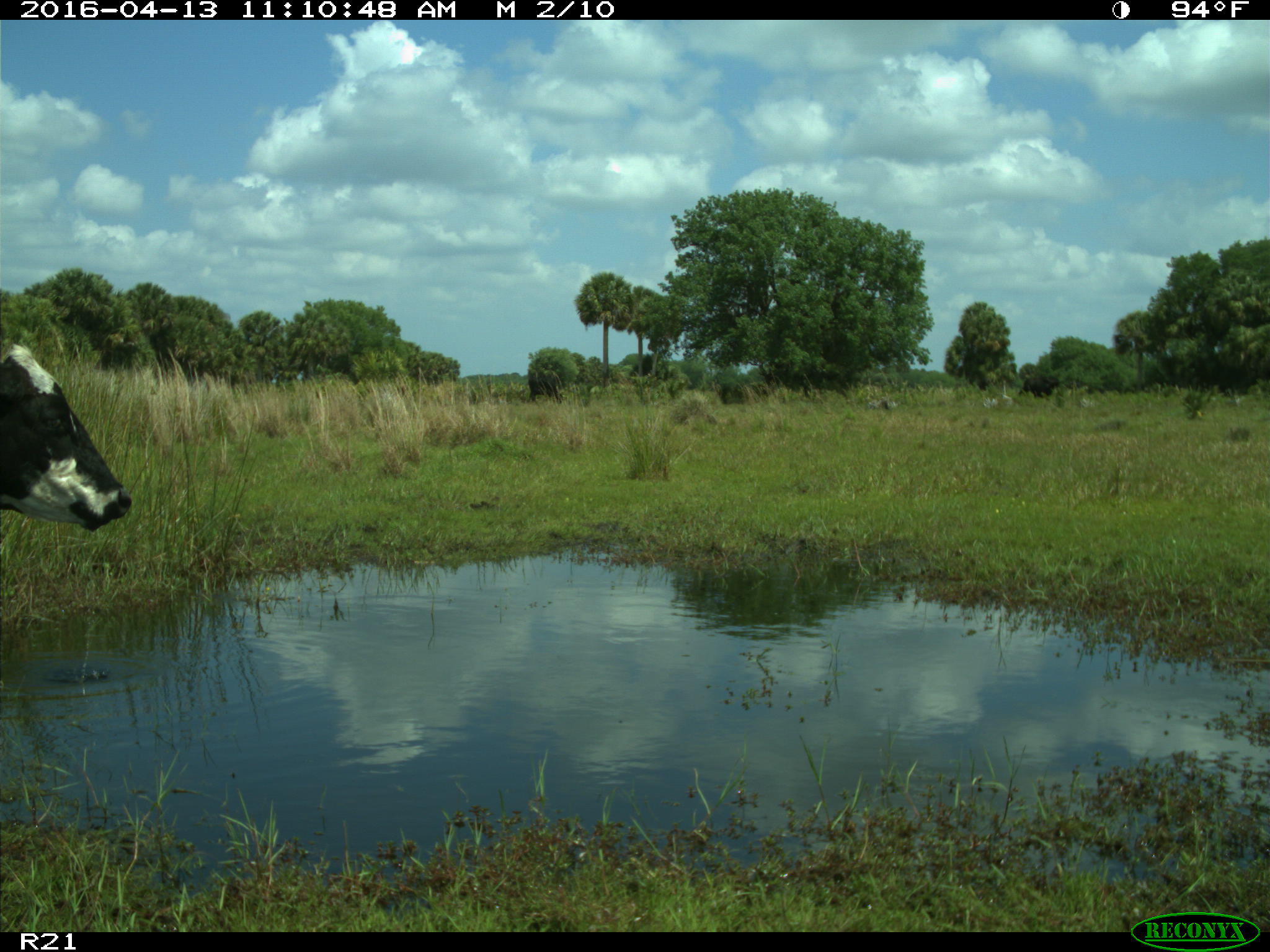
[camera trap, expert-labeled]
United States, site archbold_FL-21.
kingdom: Animalia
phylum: Chordata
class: Mammalia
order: Artiodactyla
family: Bovidae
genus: Bos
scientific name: Bos taurus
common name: domestic cow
Bos taurus (domestic cow).